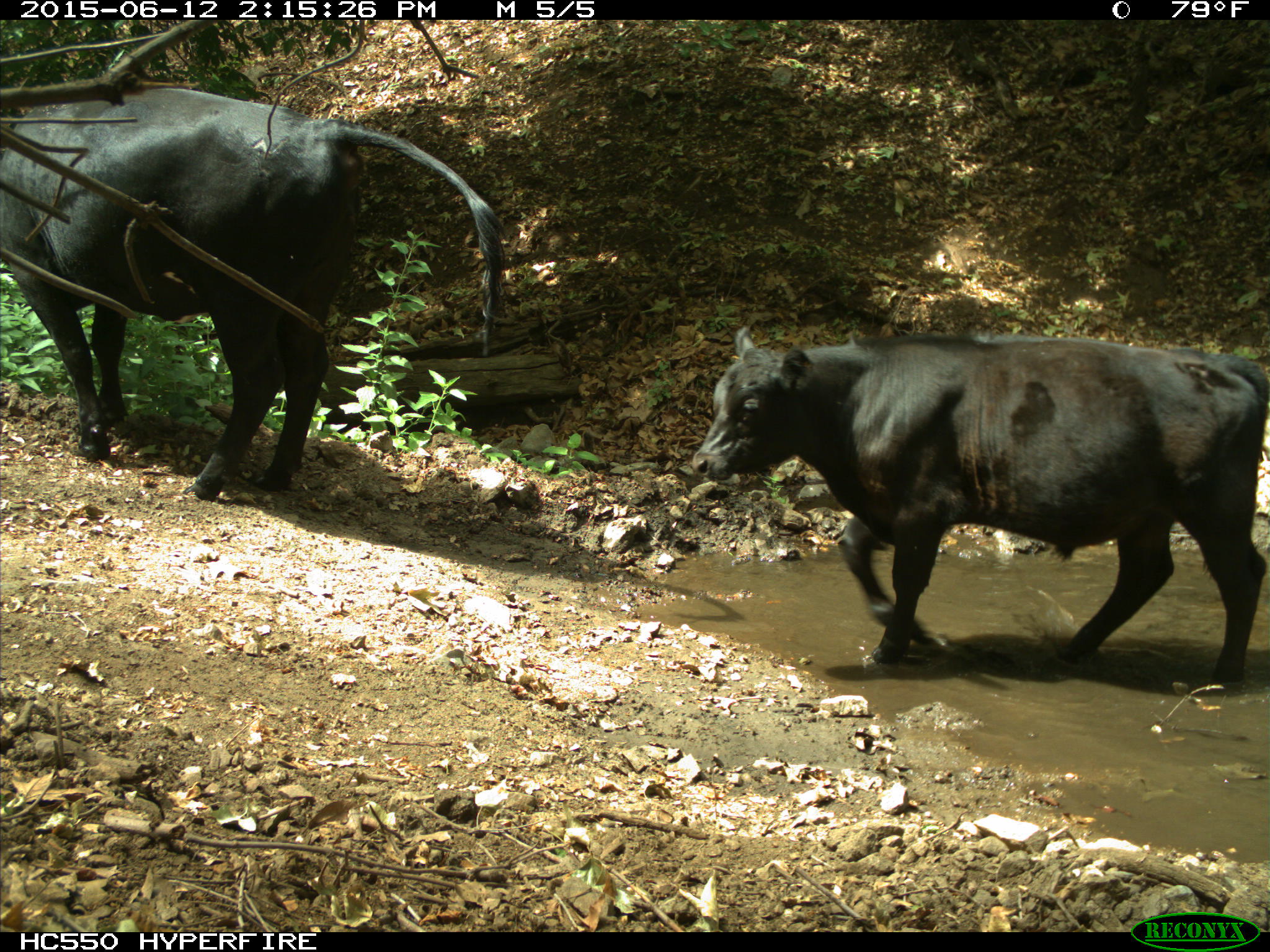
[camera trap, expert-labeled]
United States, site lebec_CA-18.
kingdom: Animalia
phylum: Chordata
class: Mammalia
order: Artiodactyla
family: Bovidae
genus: Bos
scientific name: Bos taurus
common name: domestic cow